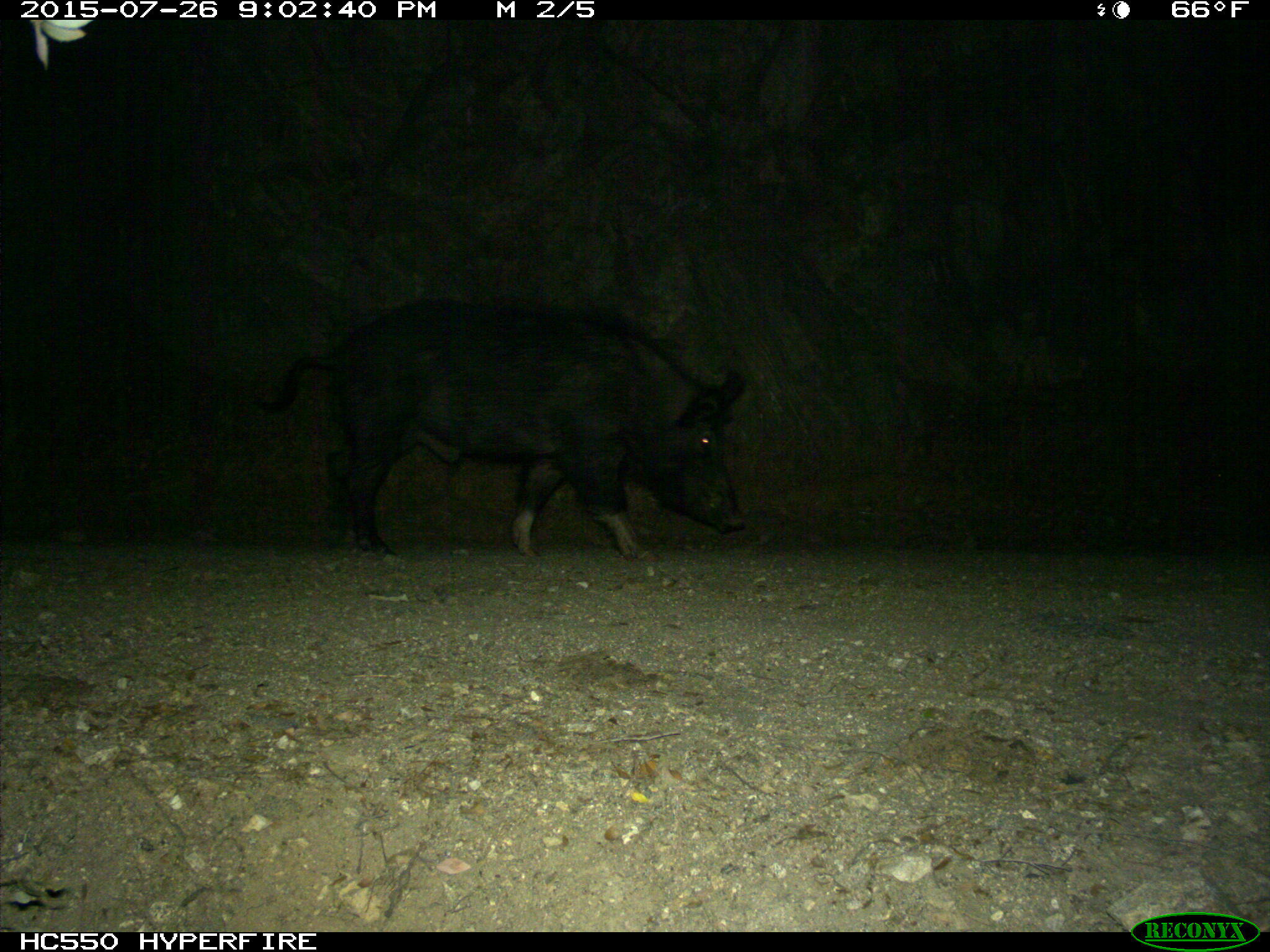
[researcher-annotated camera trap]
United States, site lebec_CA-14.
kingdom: Animalia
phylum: Chordata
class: Mammalia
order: Artiodactyla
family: Suidae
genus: Sus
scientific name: Sus scrofa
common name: wild boar